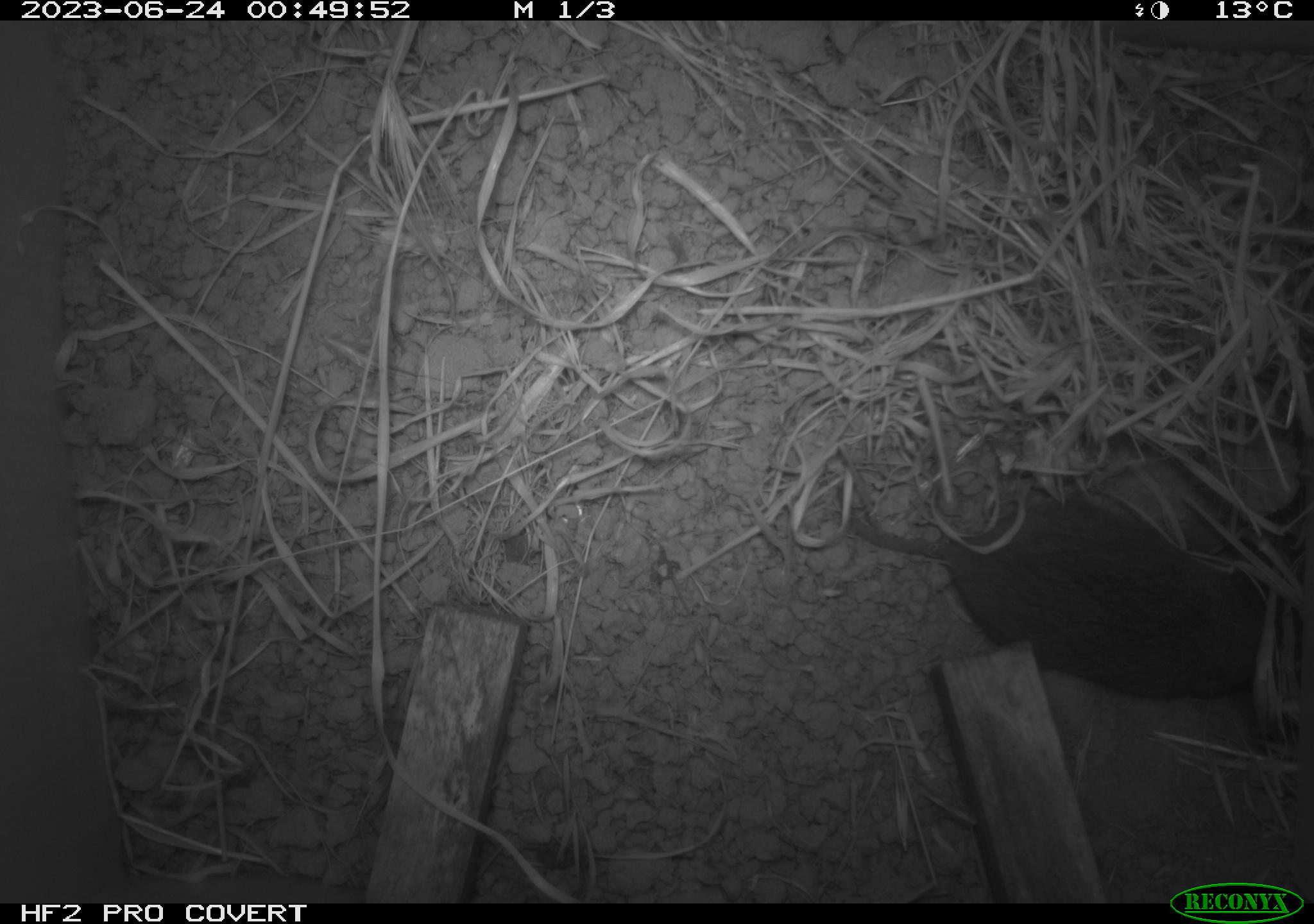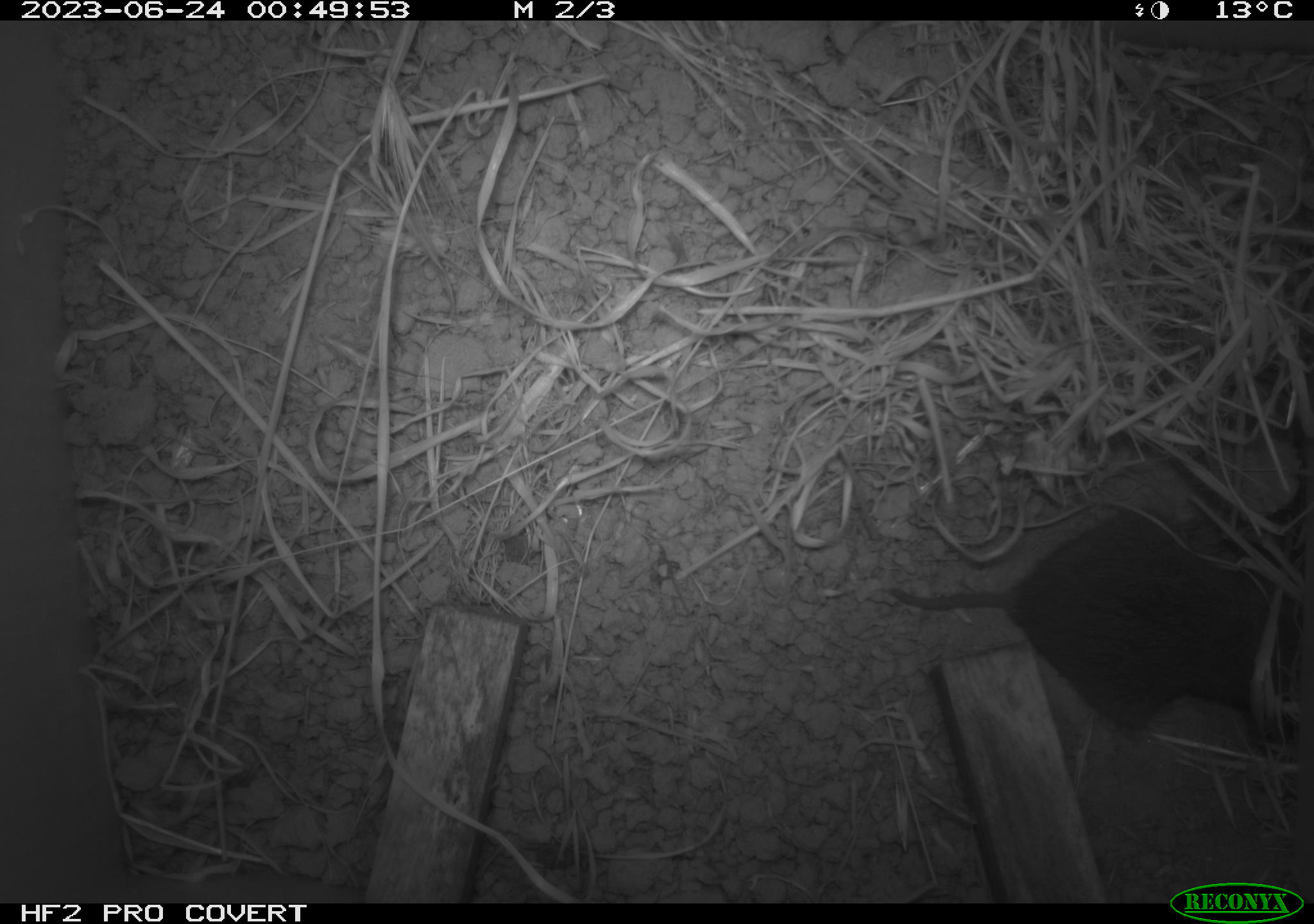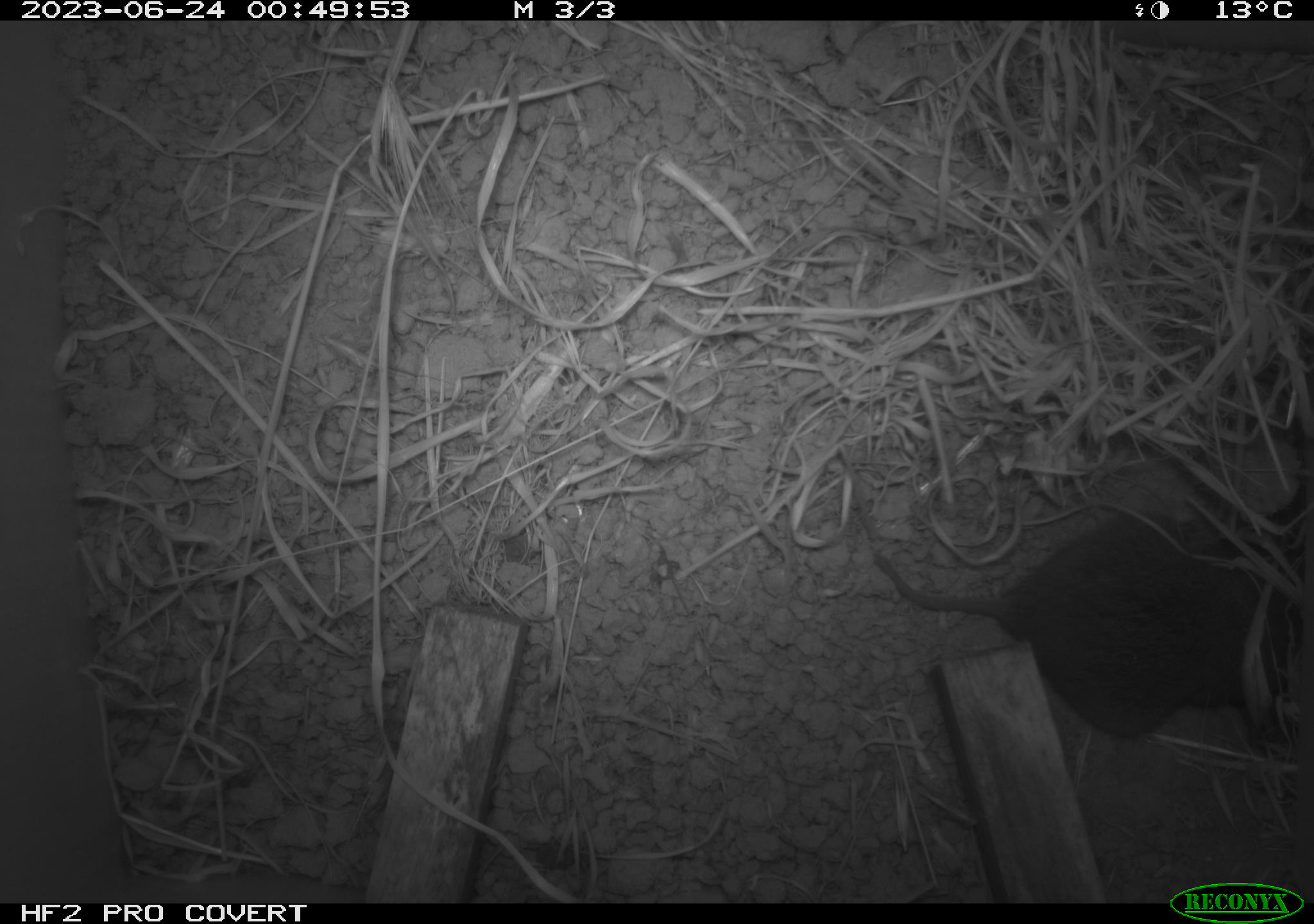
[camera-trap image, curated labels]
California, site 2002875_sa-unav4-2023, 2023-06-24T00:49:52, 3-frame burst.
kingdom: Animalia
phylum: Chordata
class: Mammalia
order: Rodentia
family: Cricetidae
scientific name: Arvicolinae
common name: voles, lemmings, and muskrats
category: arvicolinae subfamily